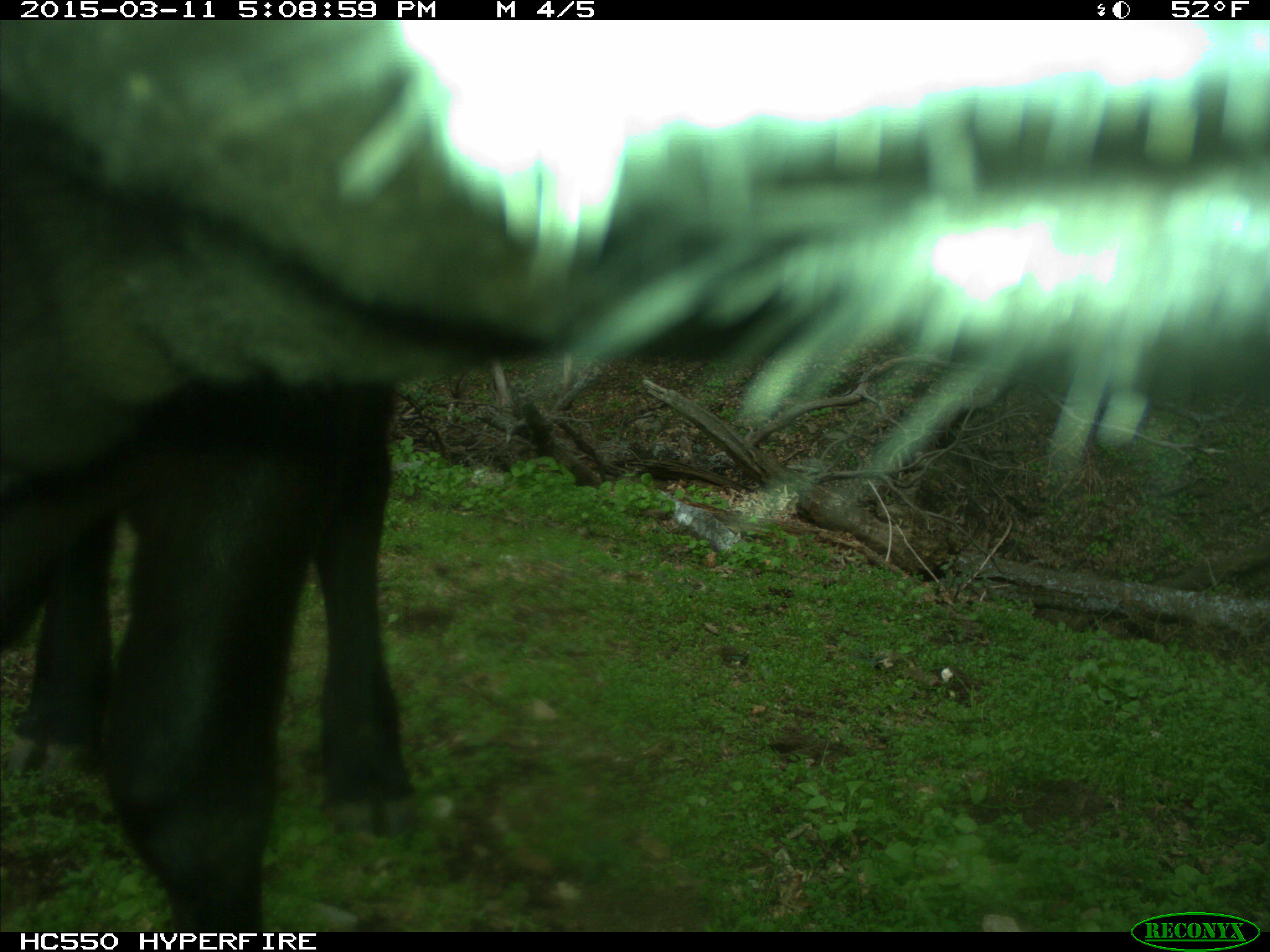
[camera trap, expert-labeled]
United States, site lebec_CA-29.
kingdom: Animalia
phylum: Chordata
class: Mammalia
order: Artiodactyla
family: Bovidae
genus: Bos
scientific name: Bos taurus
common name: domestic cow